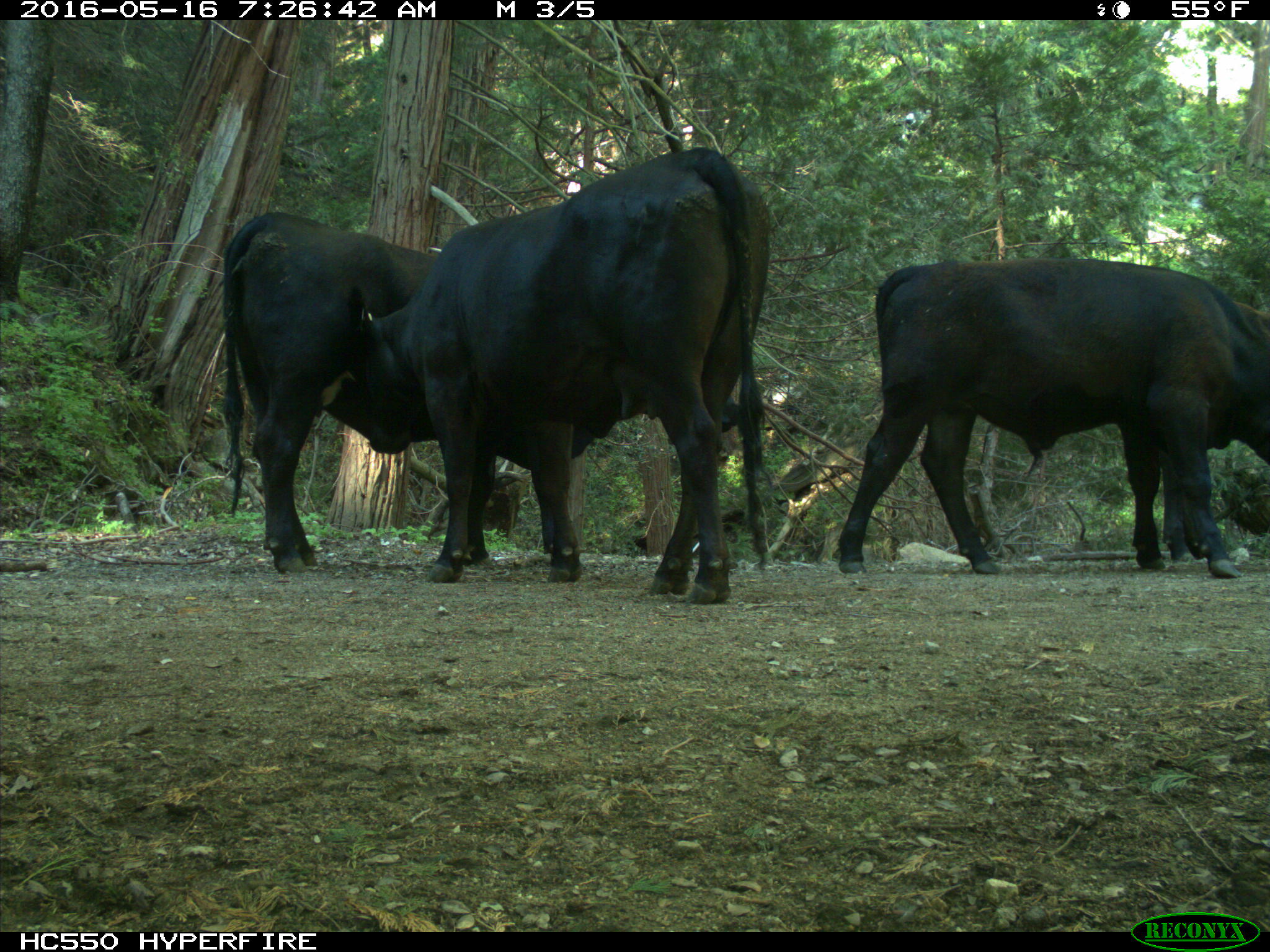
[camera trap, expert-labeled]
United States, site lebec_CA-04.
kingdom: Animalia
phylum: Chordata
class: Mammalia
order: Artiodactyla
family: Bovidae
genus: Bos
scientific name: Bos taurus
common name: domestic cow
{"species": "Bos taurus (domestic cow)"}